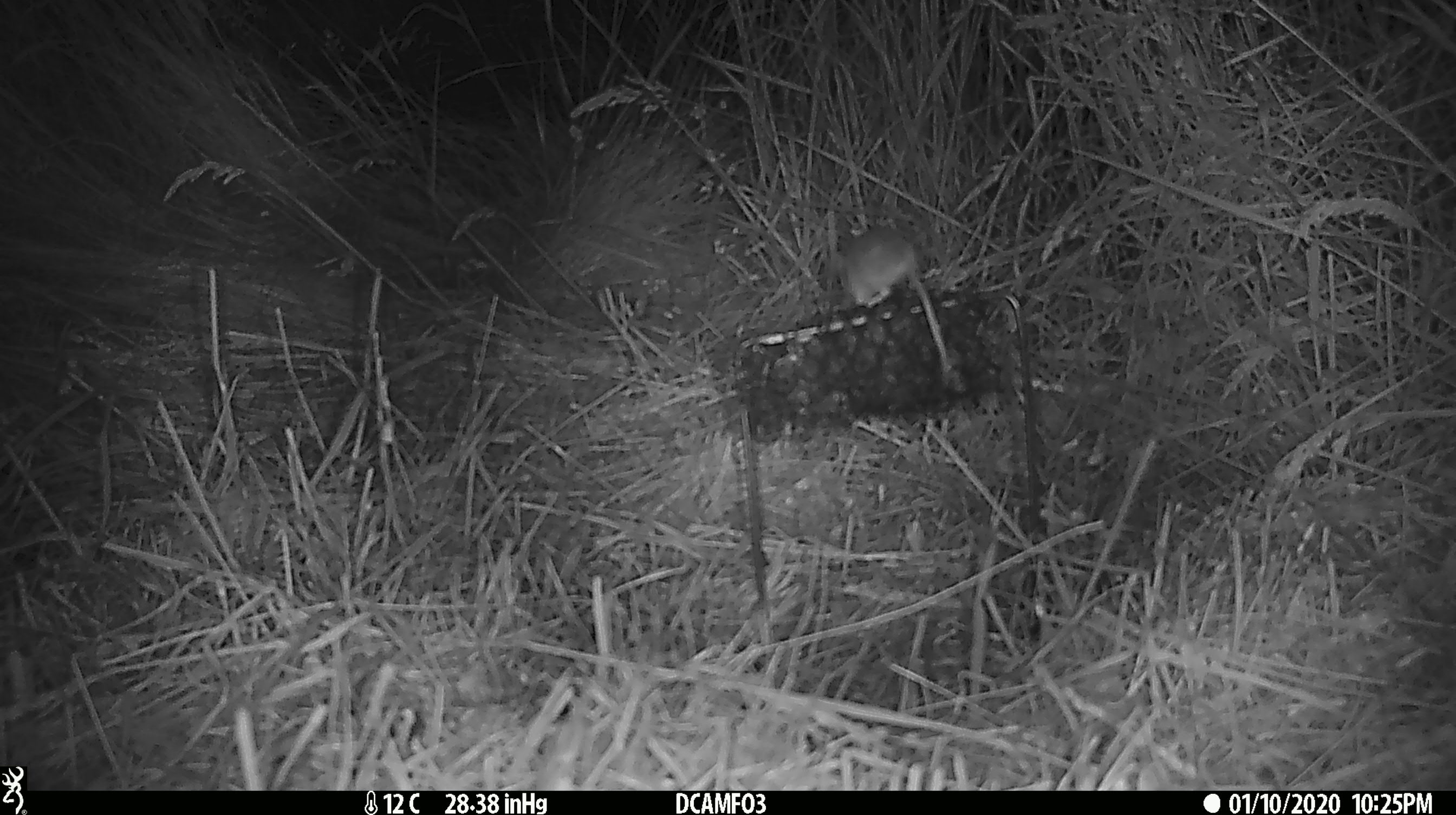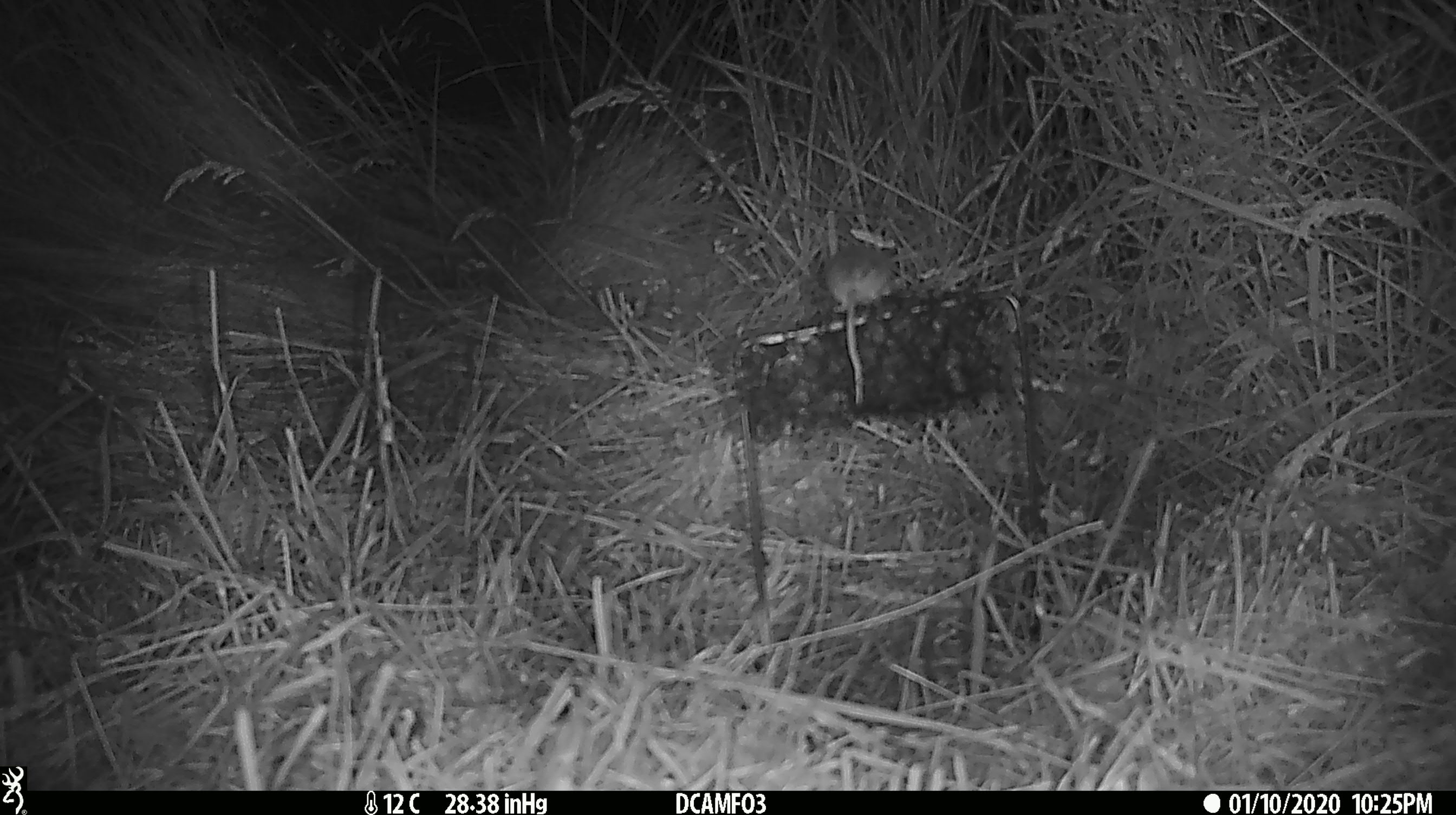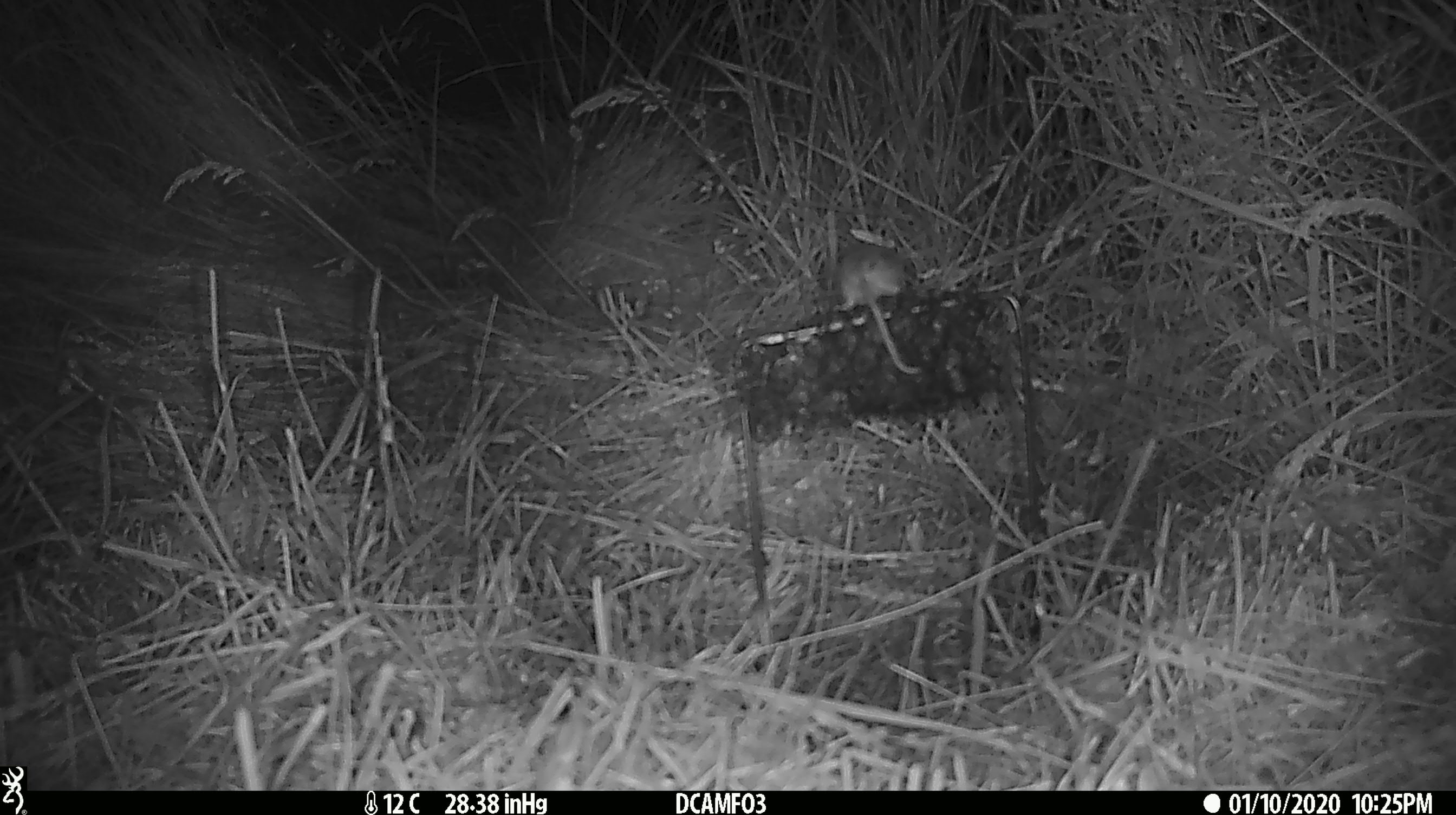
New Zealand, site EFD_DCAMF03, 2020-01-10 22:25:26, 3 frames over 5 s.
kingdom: Animalia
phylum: Chordata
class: Mammalia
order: Rodentia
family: Muridae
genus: Mus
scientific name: Mus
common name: mouse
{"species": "mouse (Mus)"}